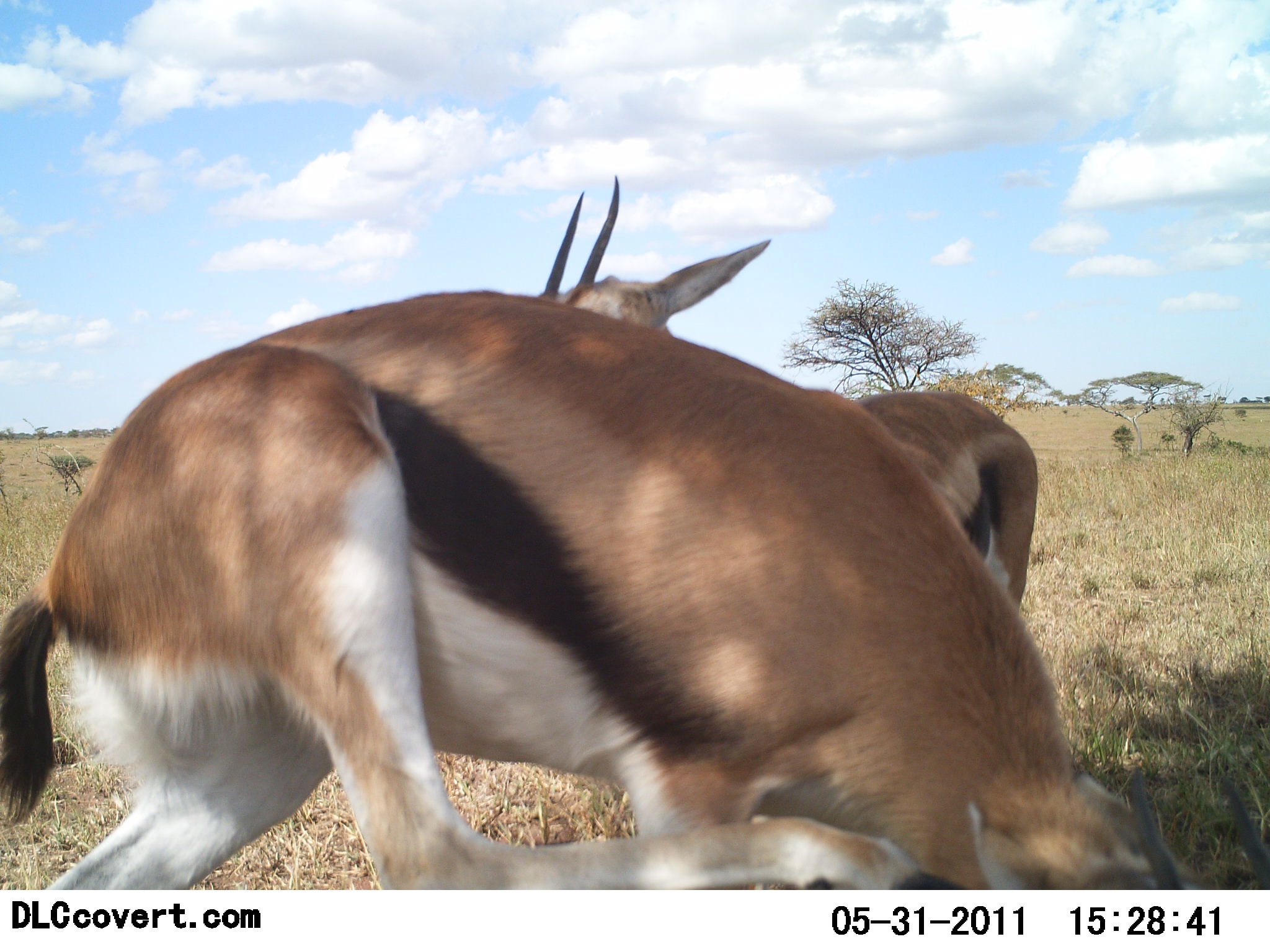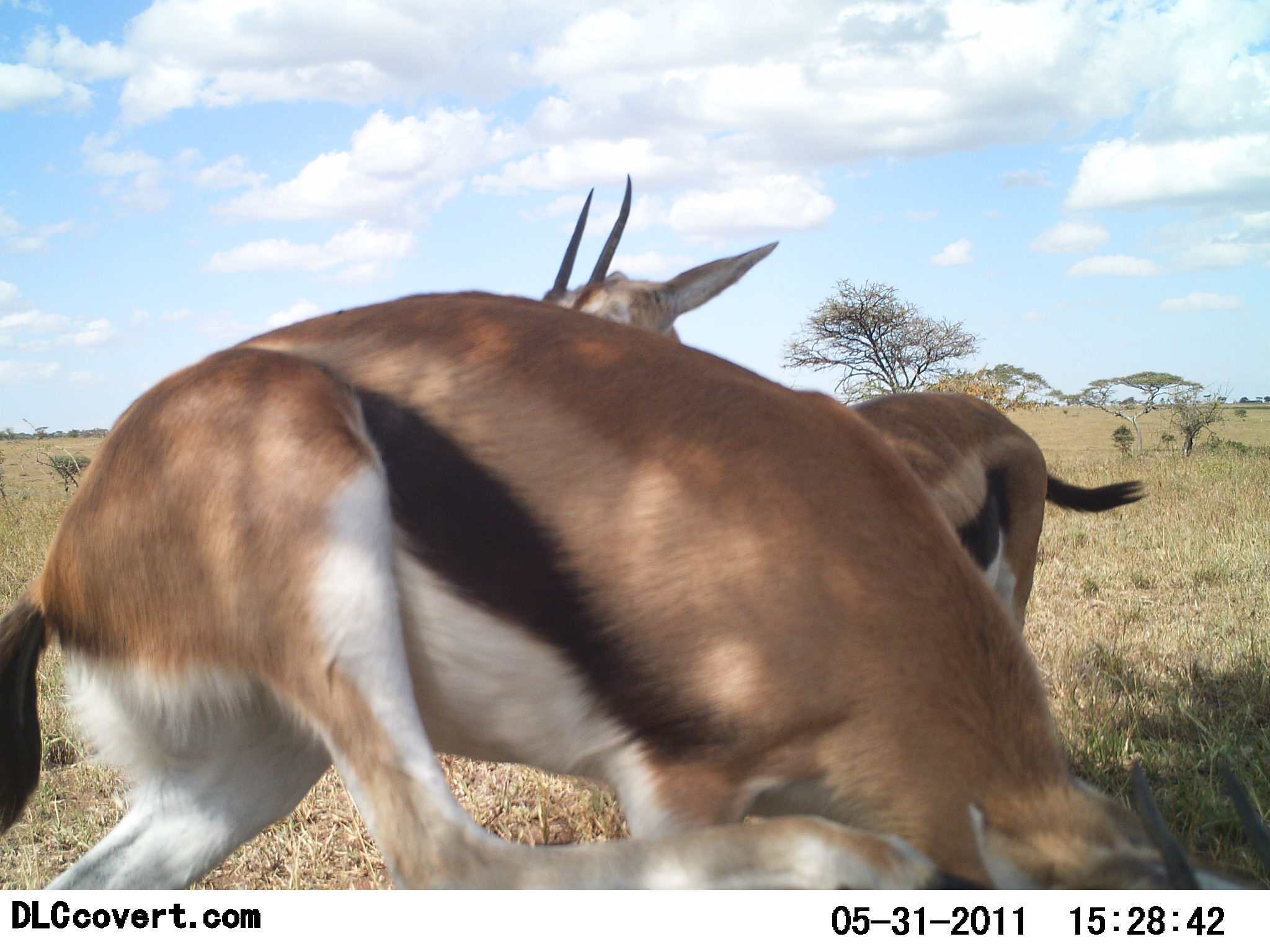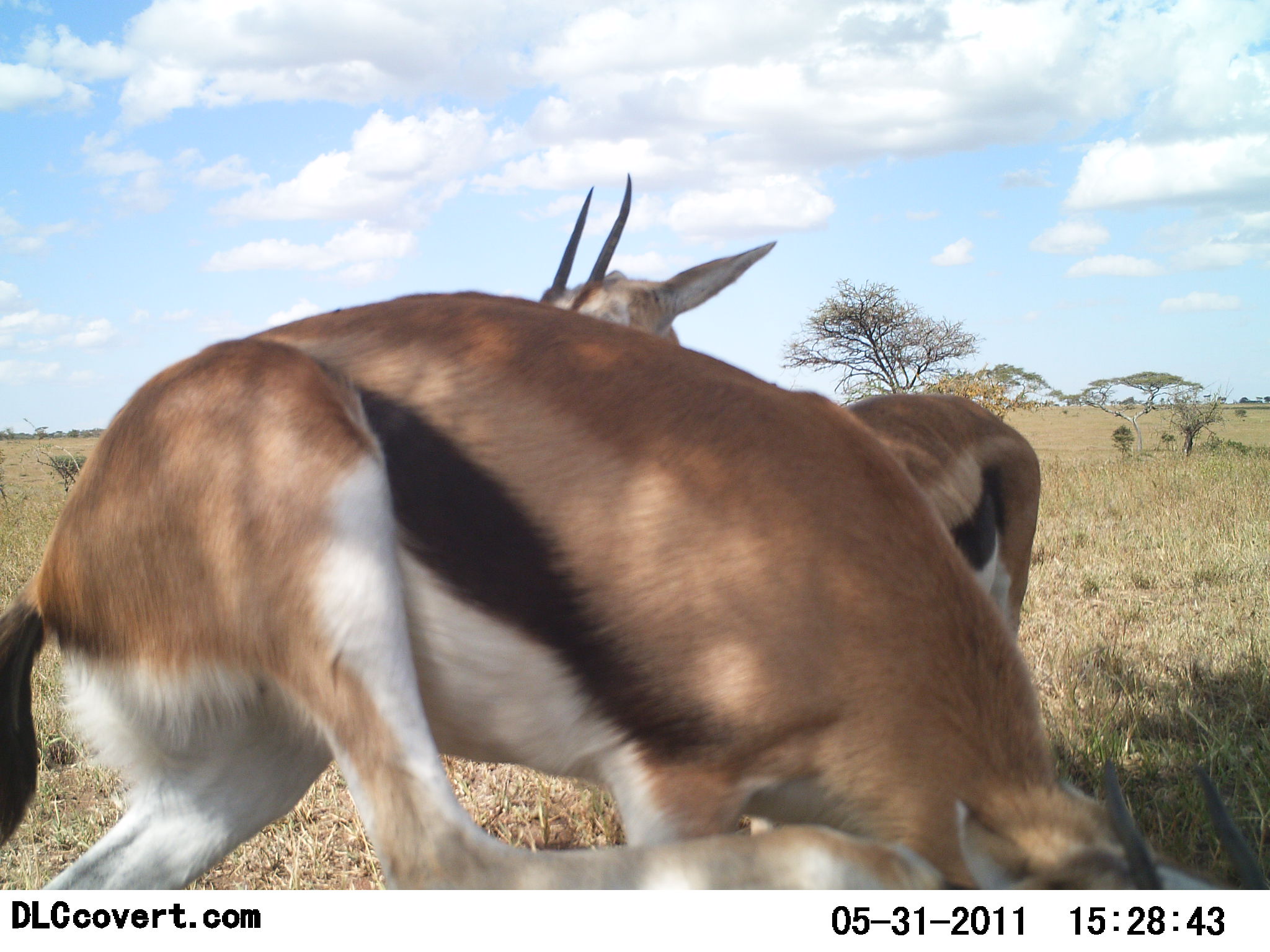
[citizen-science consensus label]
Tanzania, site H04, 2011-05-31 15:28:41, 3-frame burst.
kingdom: Animalia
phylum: Chordata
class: Mammalia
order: Artiodactyla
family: Bovidae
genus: Eudorcas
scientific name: Eudorcas thomsonii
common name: thomson's gazelle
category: gazellethomsons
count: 2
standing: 85%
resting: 23%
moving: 38%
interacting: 8%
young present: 0%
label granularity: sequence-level